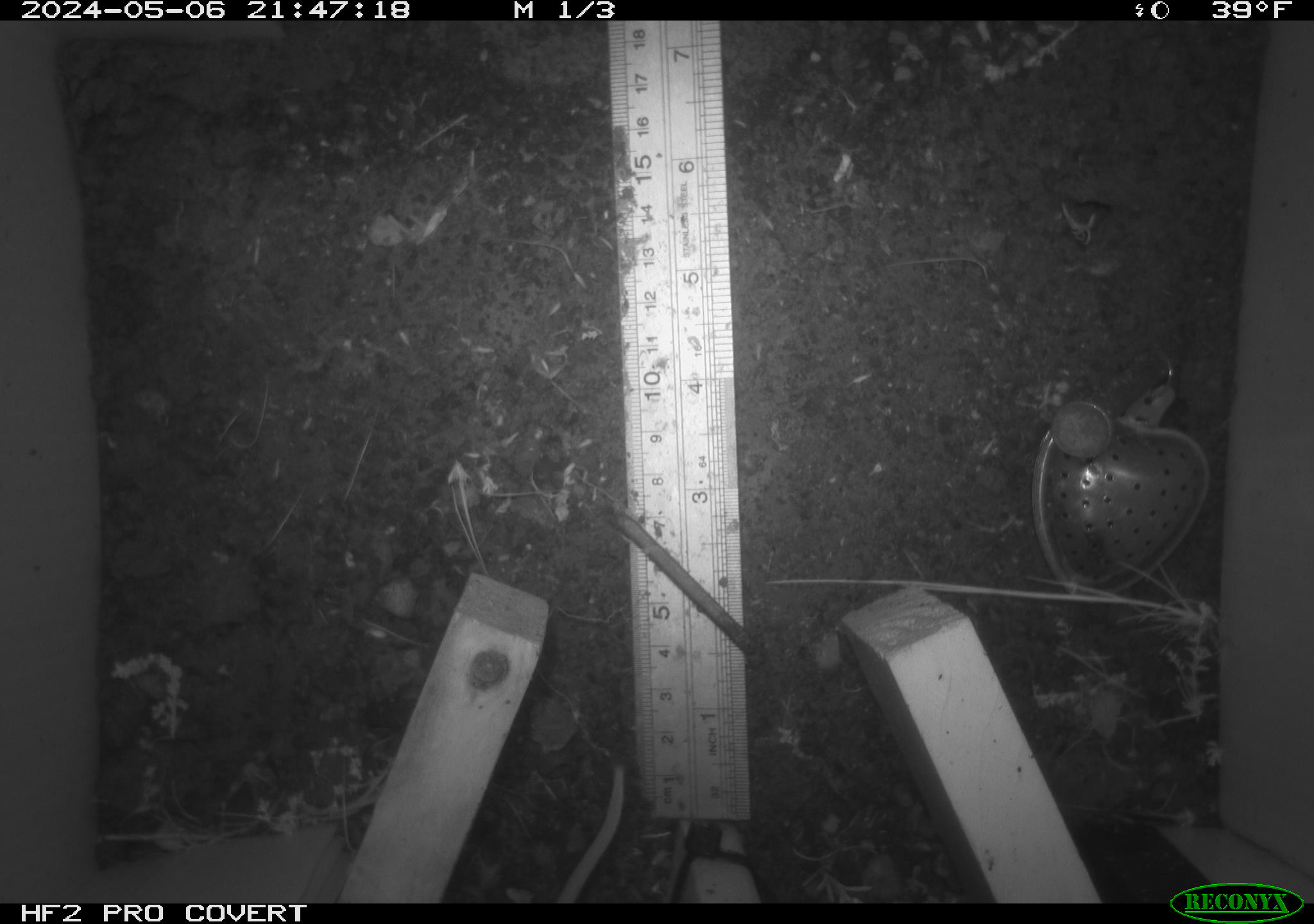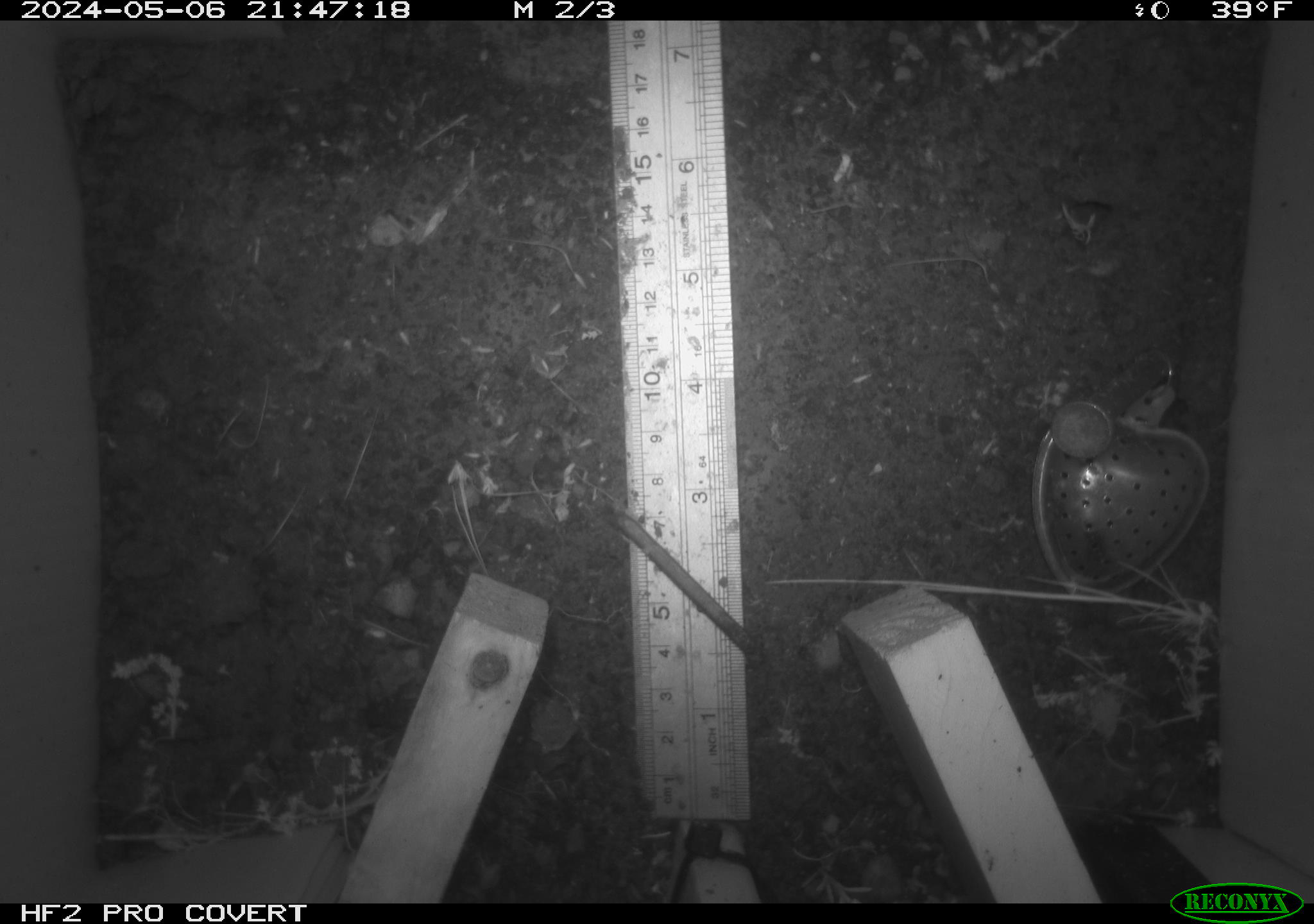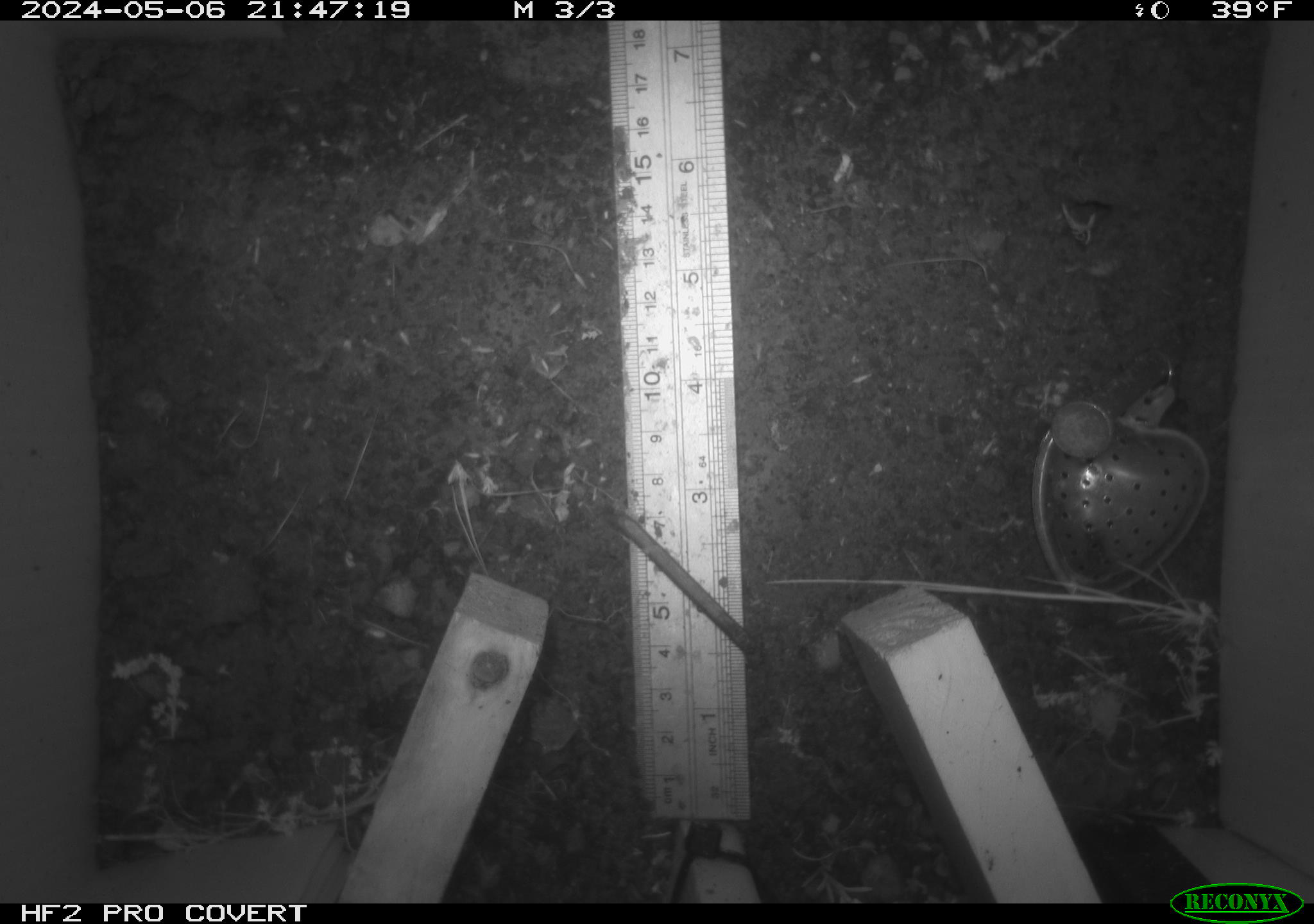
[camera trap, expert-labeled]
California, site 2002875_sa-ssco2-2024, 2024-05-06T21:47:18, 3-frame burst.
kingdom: Animalia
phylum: Chordata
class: Mammalia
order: Rodentia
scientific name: Rodentia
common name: mouse species